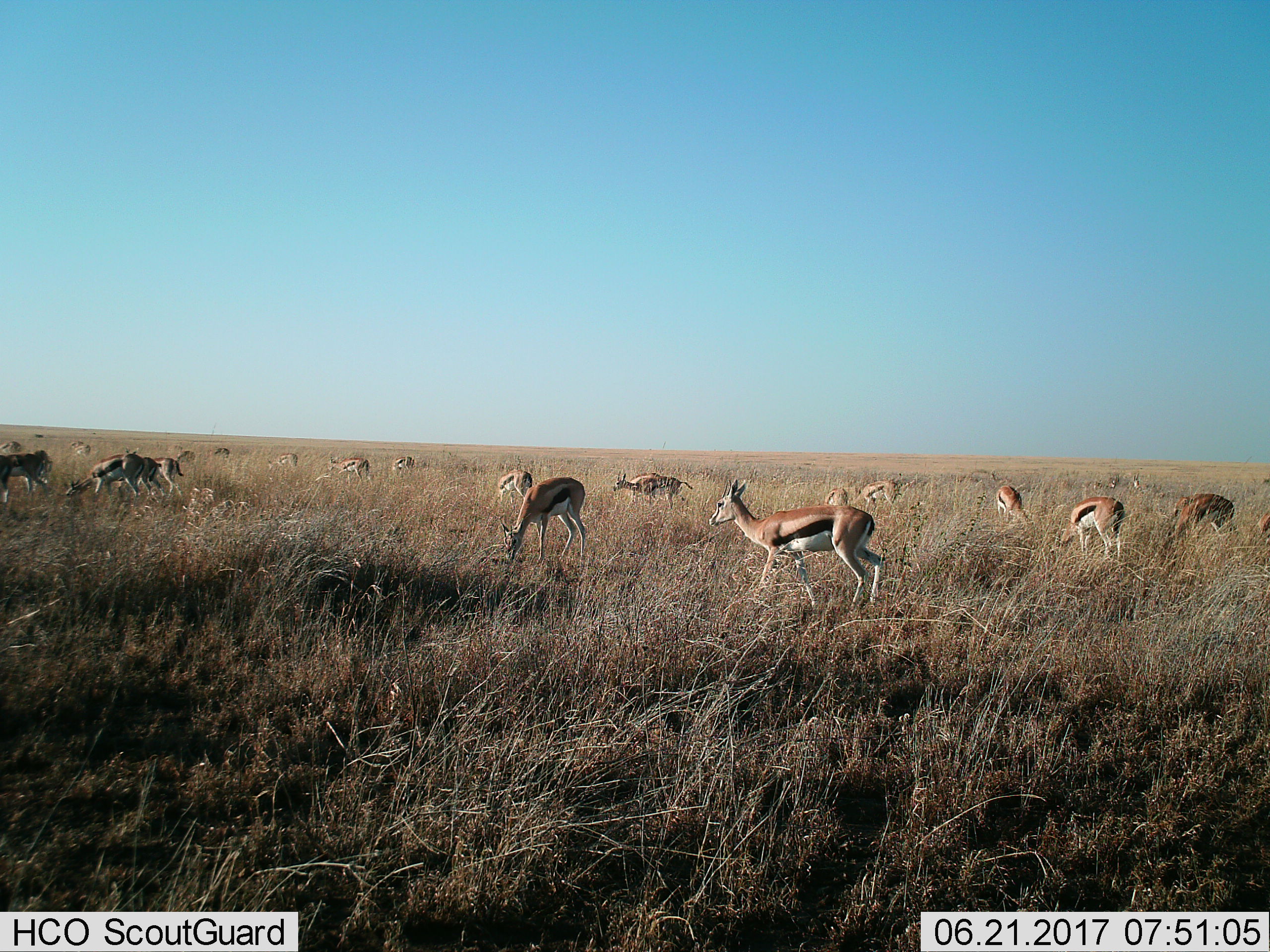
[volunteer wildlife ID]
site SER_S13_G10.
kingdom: Animalia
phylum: Chordata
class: Mammalia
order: Artiodactyla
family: Bovidae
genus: Eudorcas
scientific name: Eudorcas thomsonii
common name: thomson's gazelle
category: gazellethomsons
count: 11-50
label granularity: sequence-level